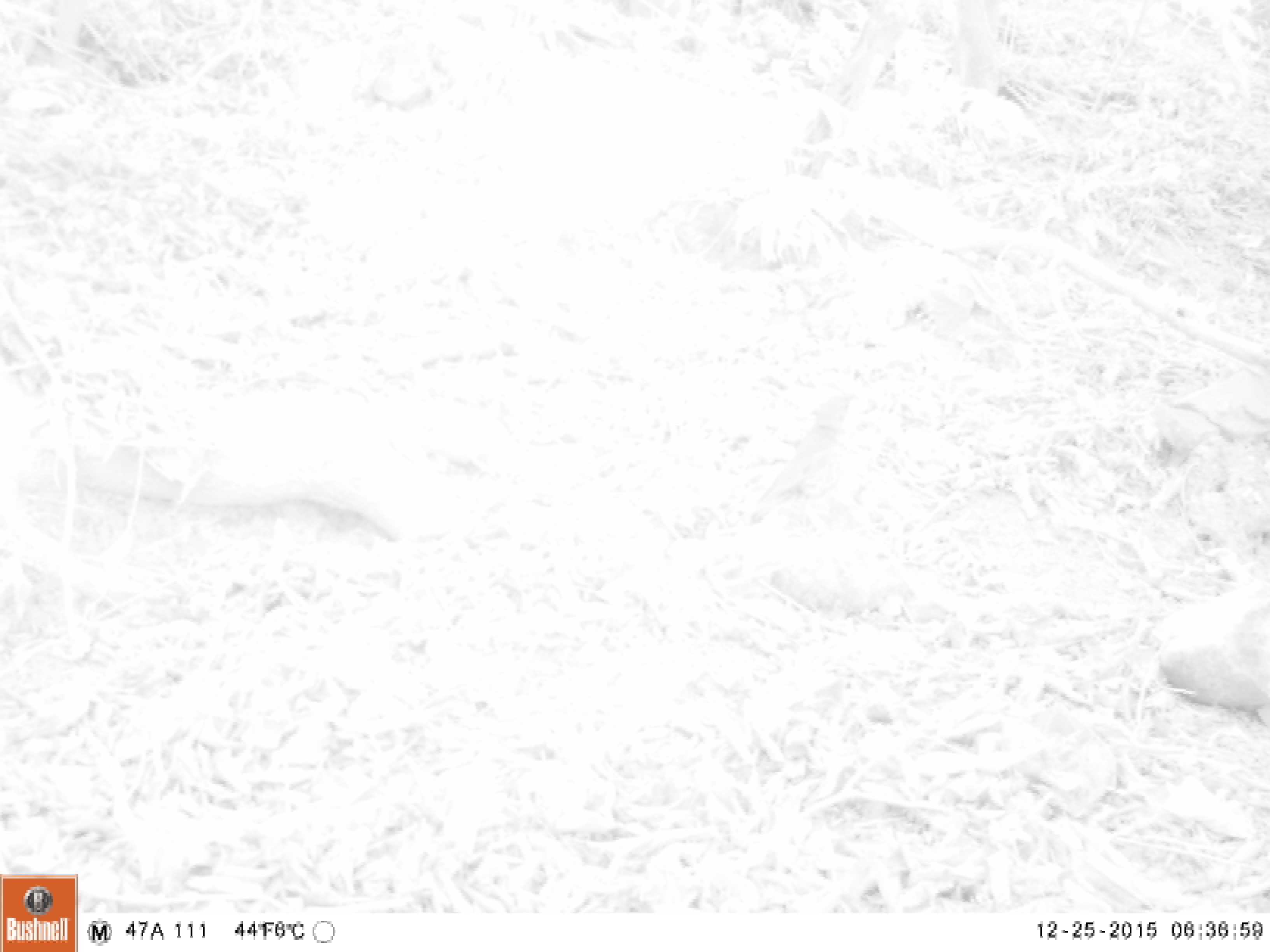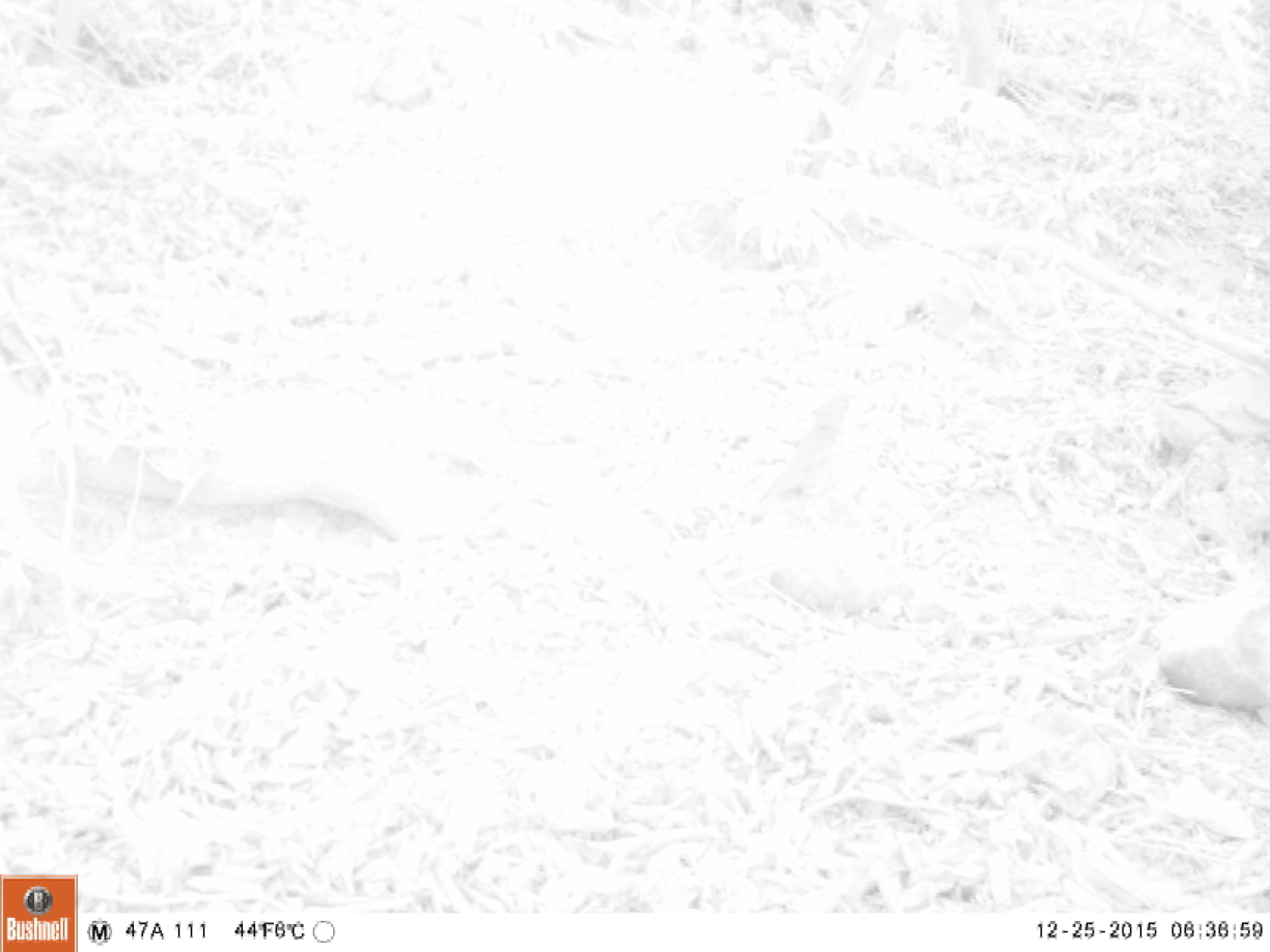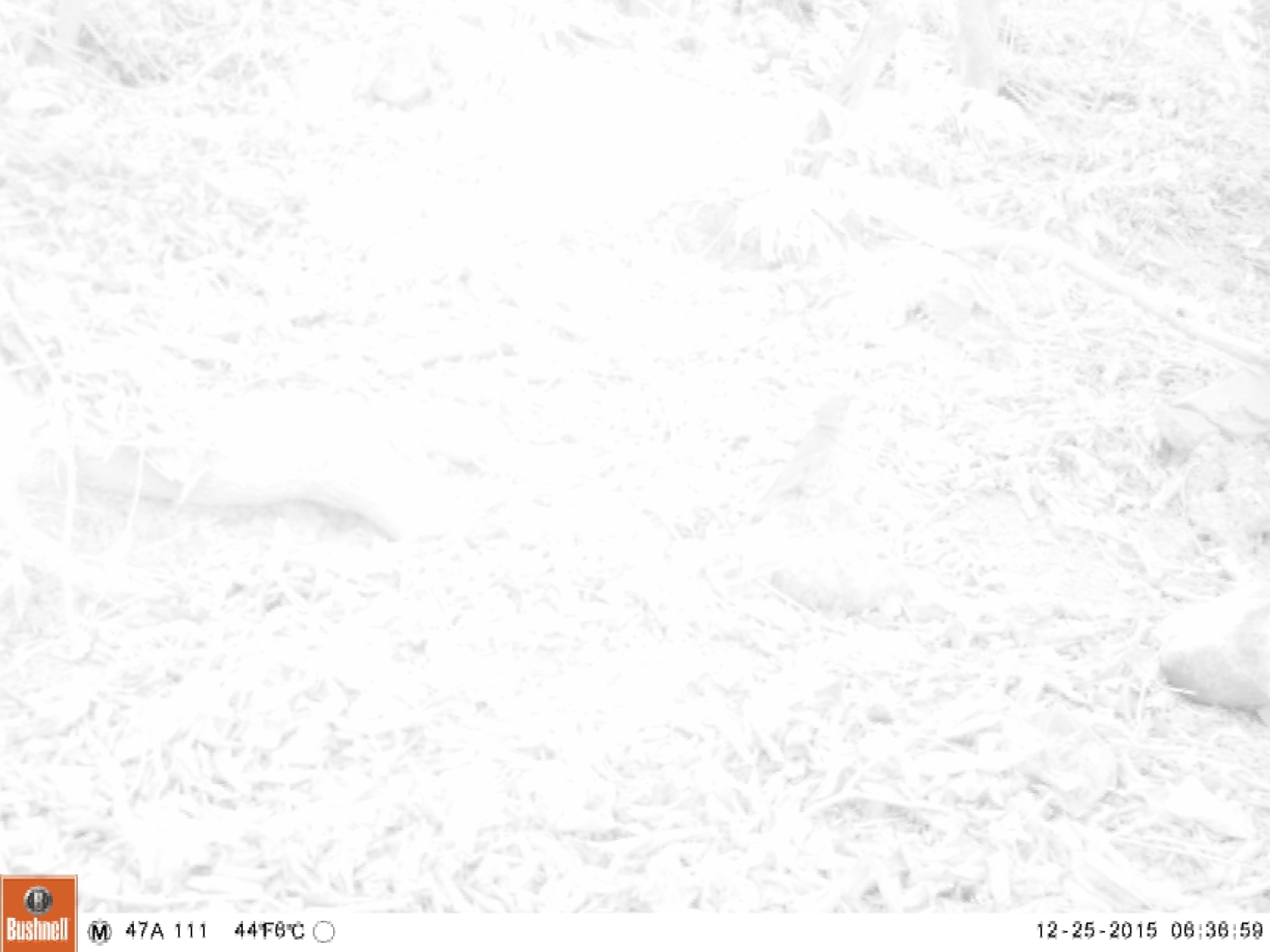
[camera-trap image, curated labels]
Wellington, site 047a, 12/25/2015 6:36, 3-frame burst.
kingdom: Animalia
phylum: Chordata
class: Aves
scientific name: Aves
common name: bird